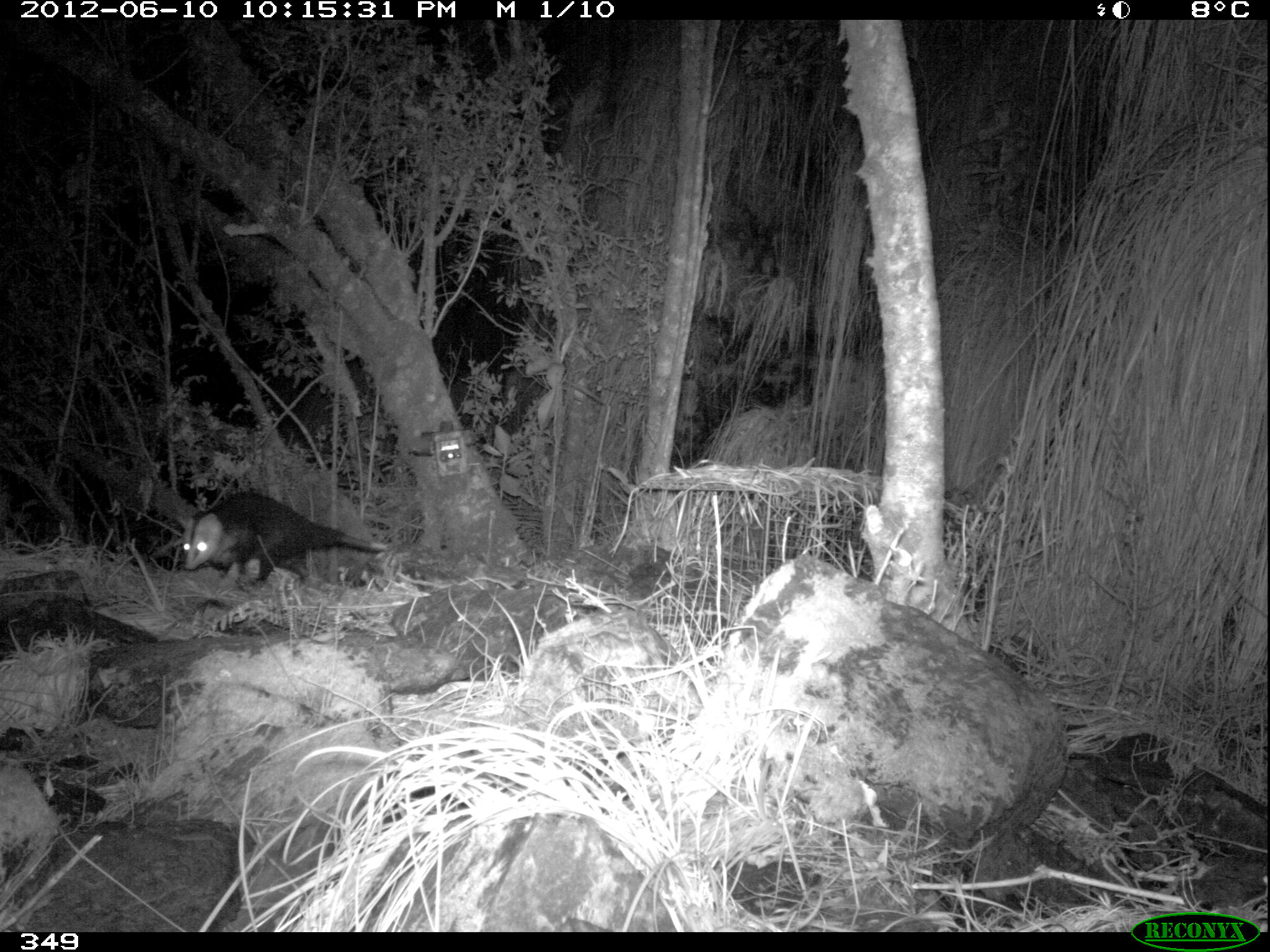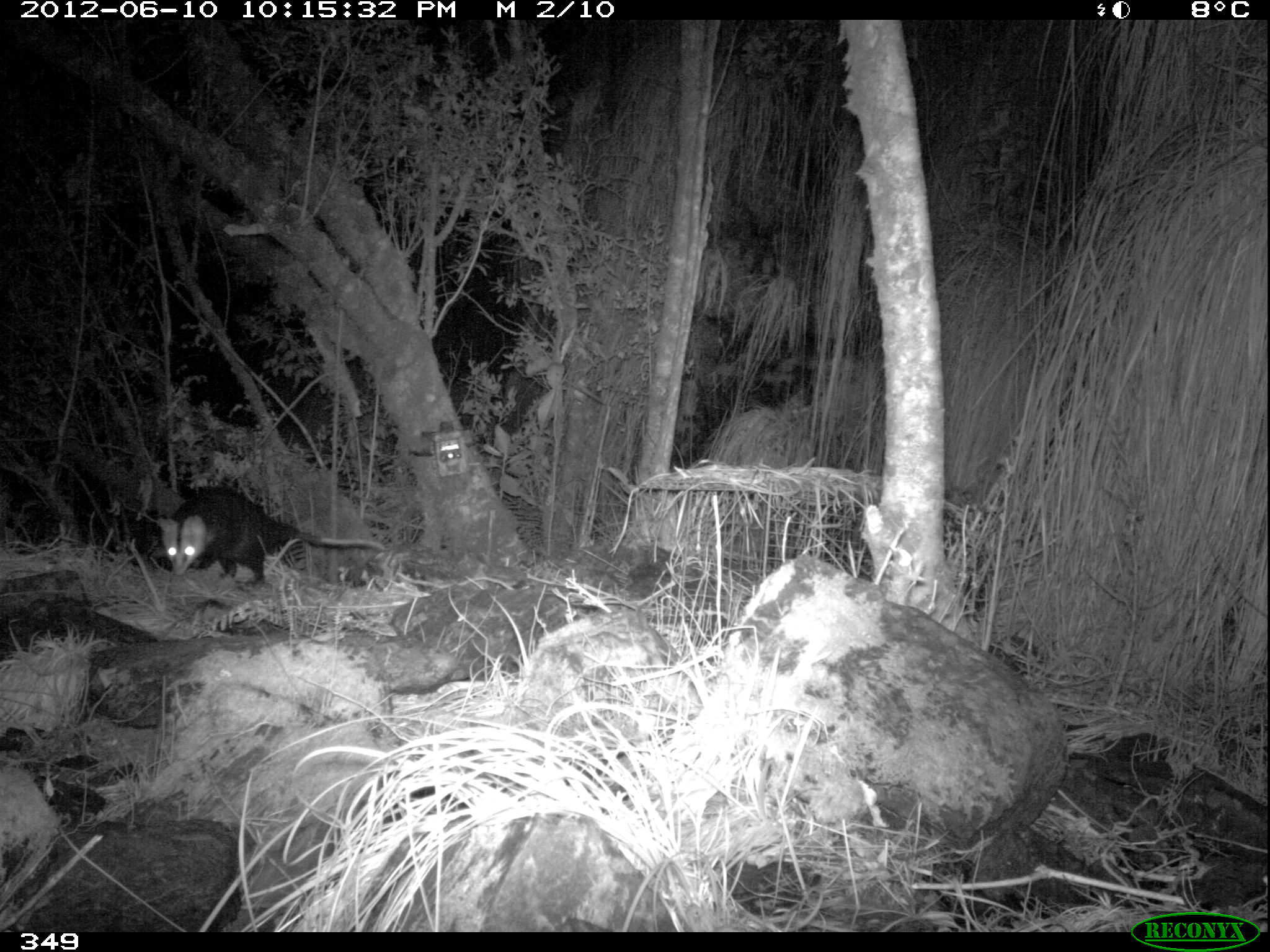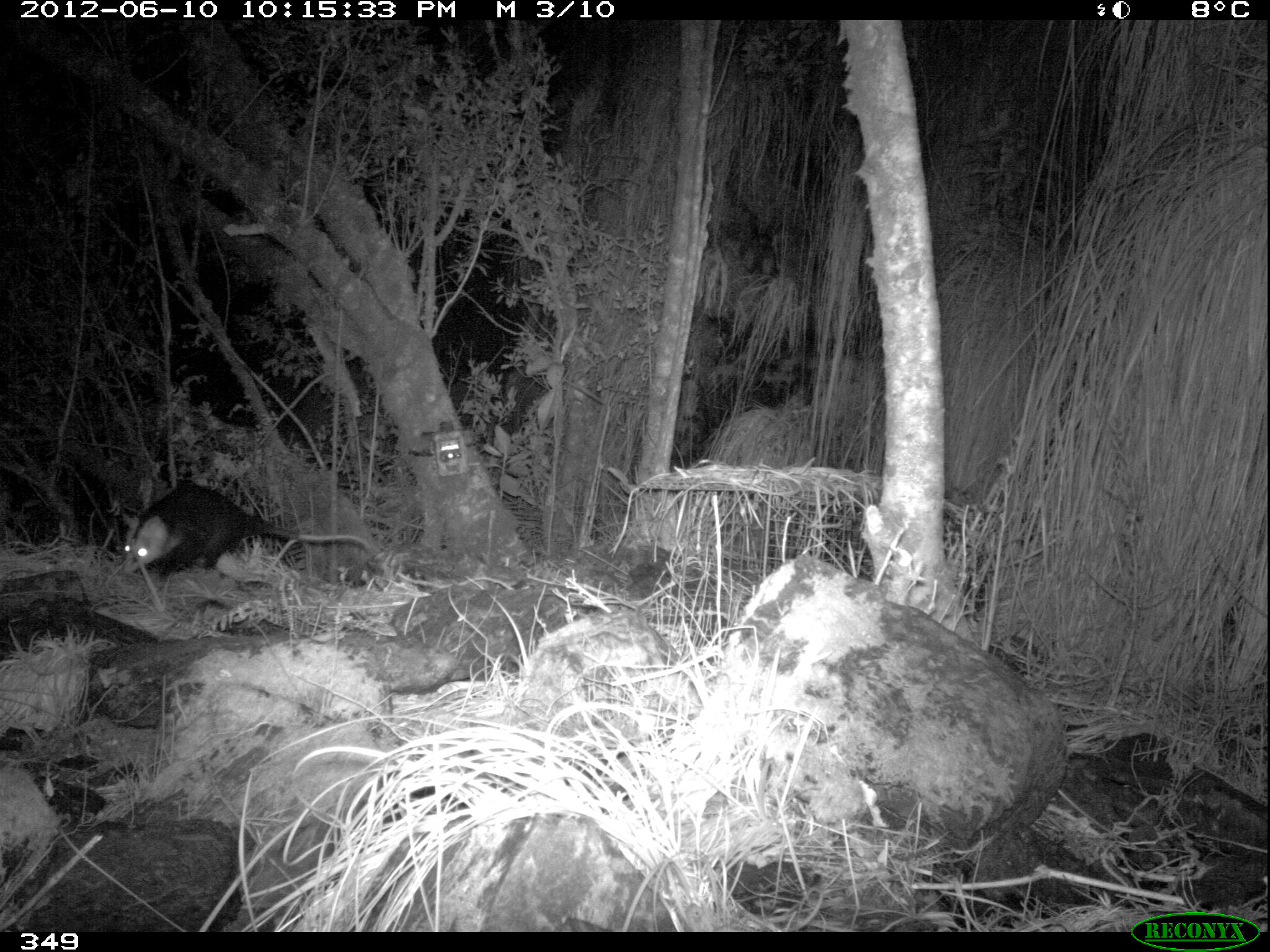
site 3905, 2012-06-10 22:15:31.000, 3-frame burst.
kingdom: Animalia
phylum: Chordata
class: Mammalia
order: Didelphimorphia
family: Didelphidae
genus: Didelphis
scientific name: Didelphis pernigra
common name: andean white-eared opossum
Didelphis pernigra (andean white-eared opossum).